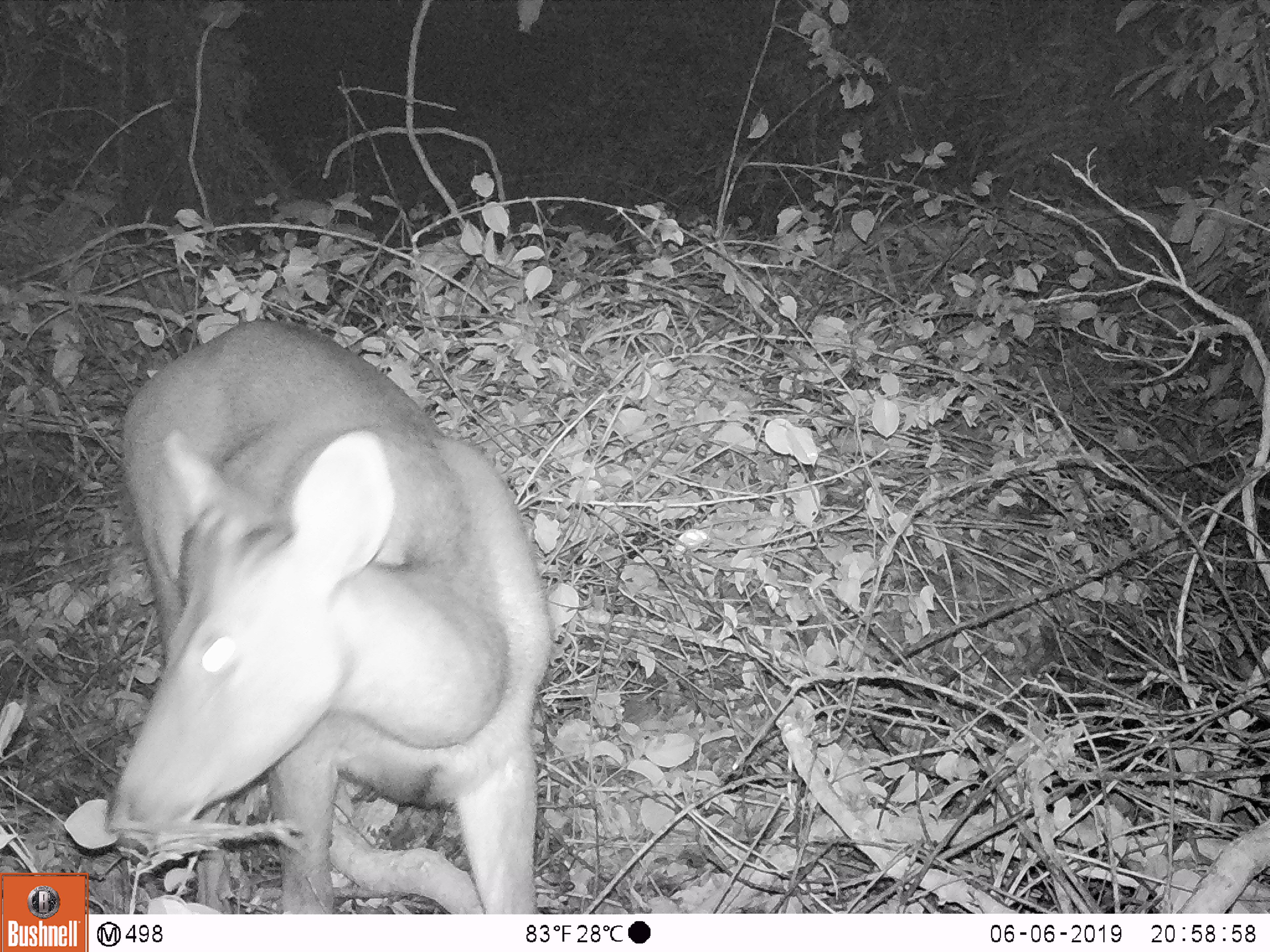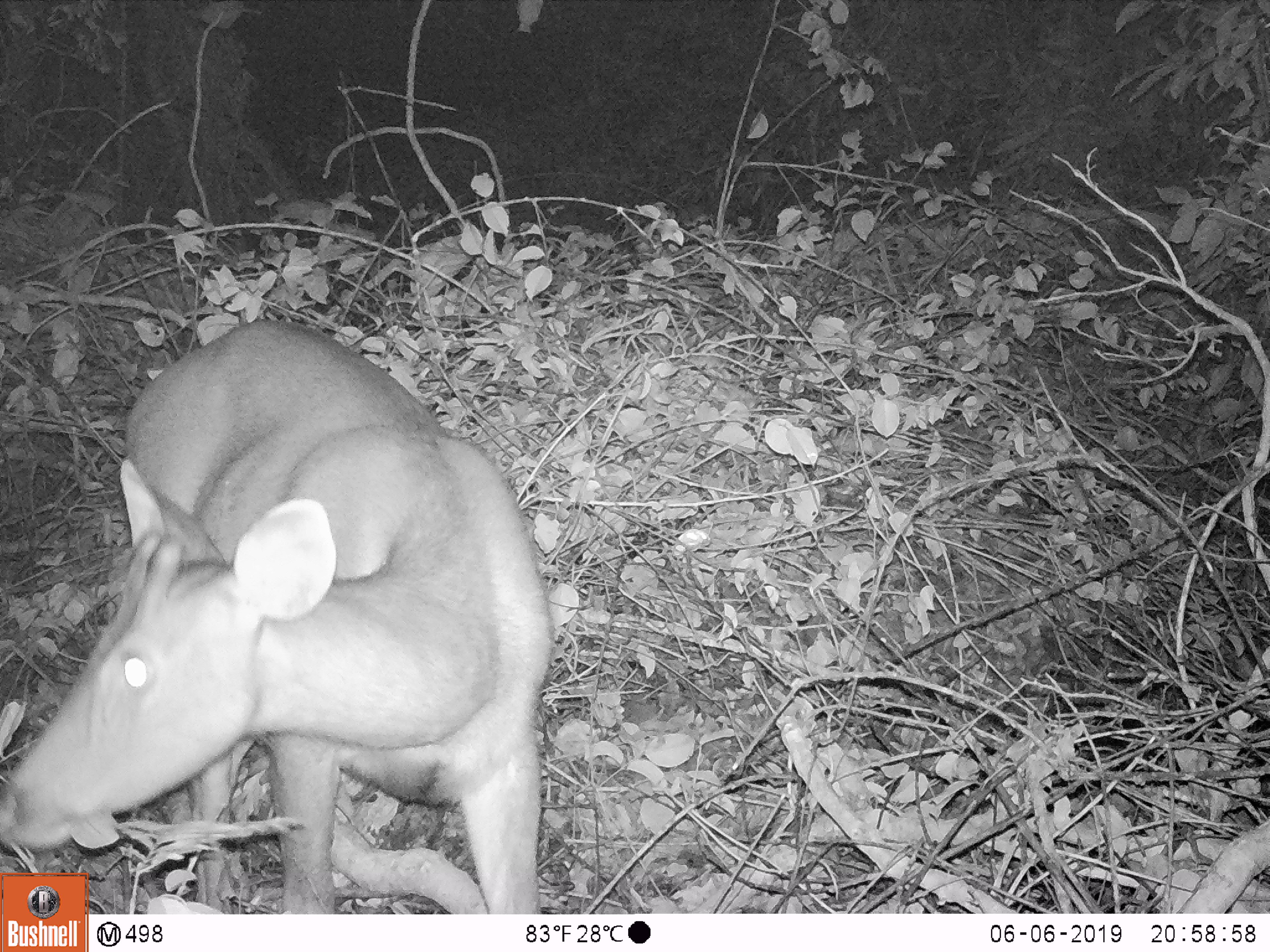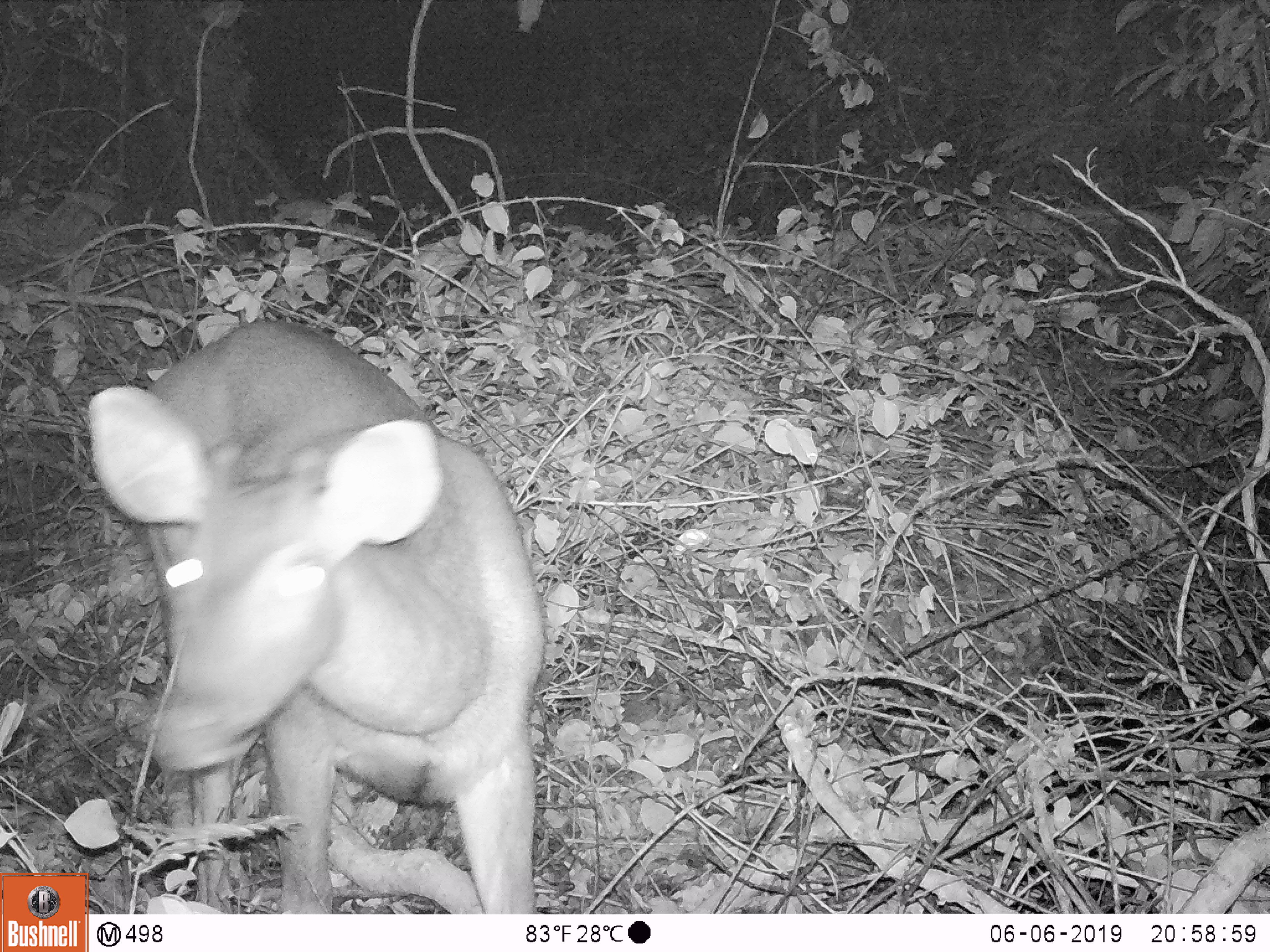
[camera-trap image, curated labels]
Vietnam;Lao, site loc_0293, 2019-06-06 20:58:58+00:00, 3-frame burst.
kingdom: Animalia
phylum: Chordata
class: Mammalia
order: Artiodactyla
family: Cervidae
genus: Rusa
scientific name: Rusa unicolor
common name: sambar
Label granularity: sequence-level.